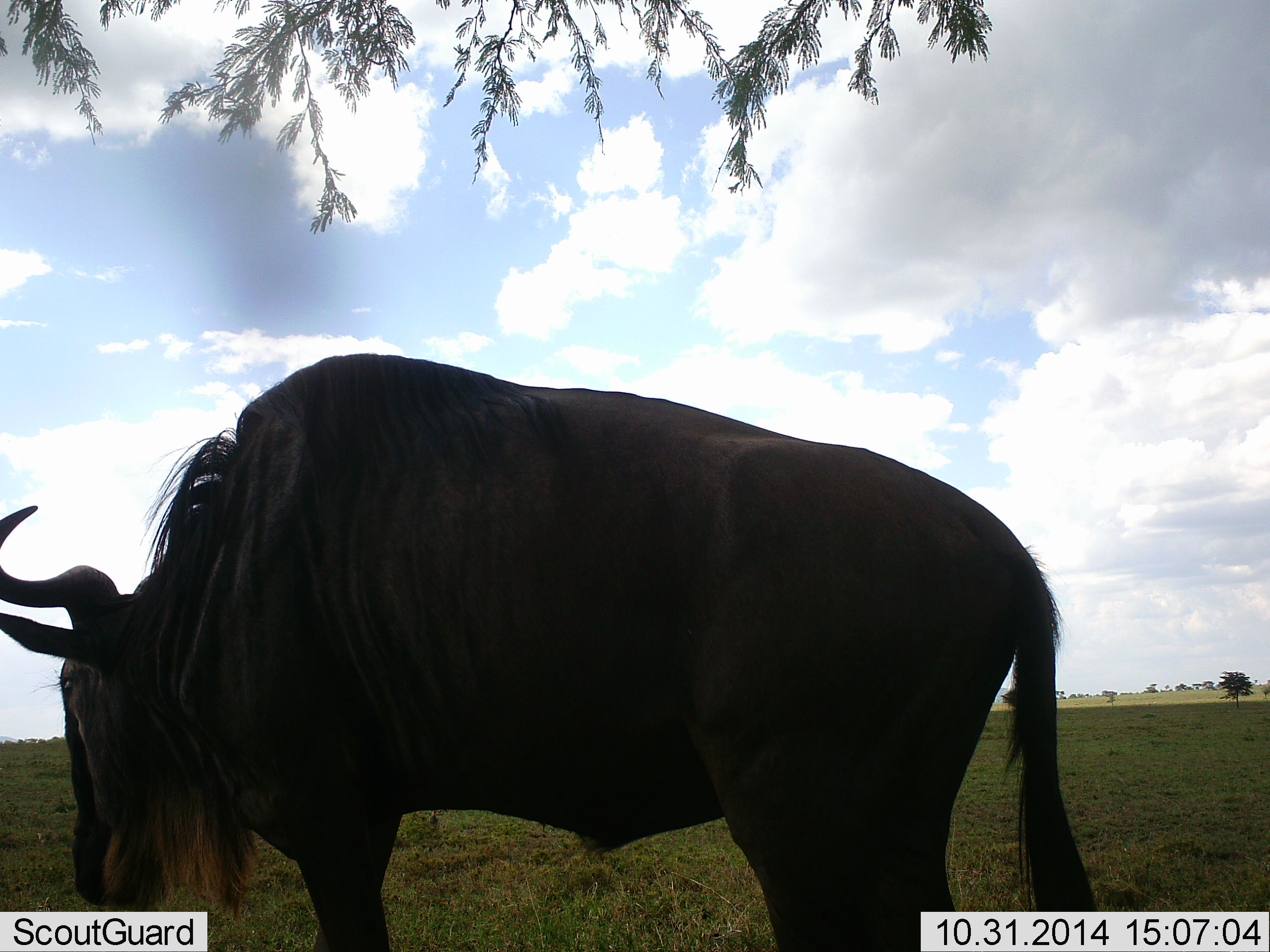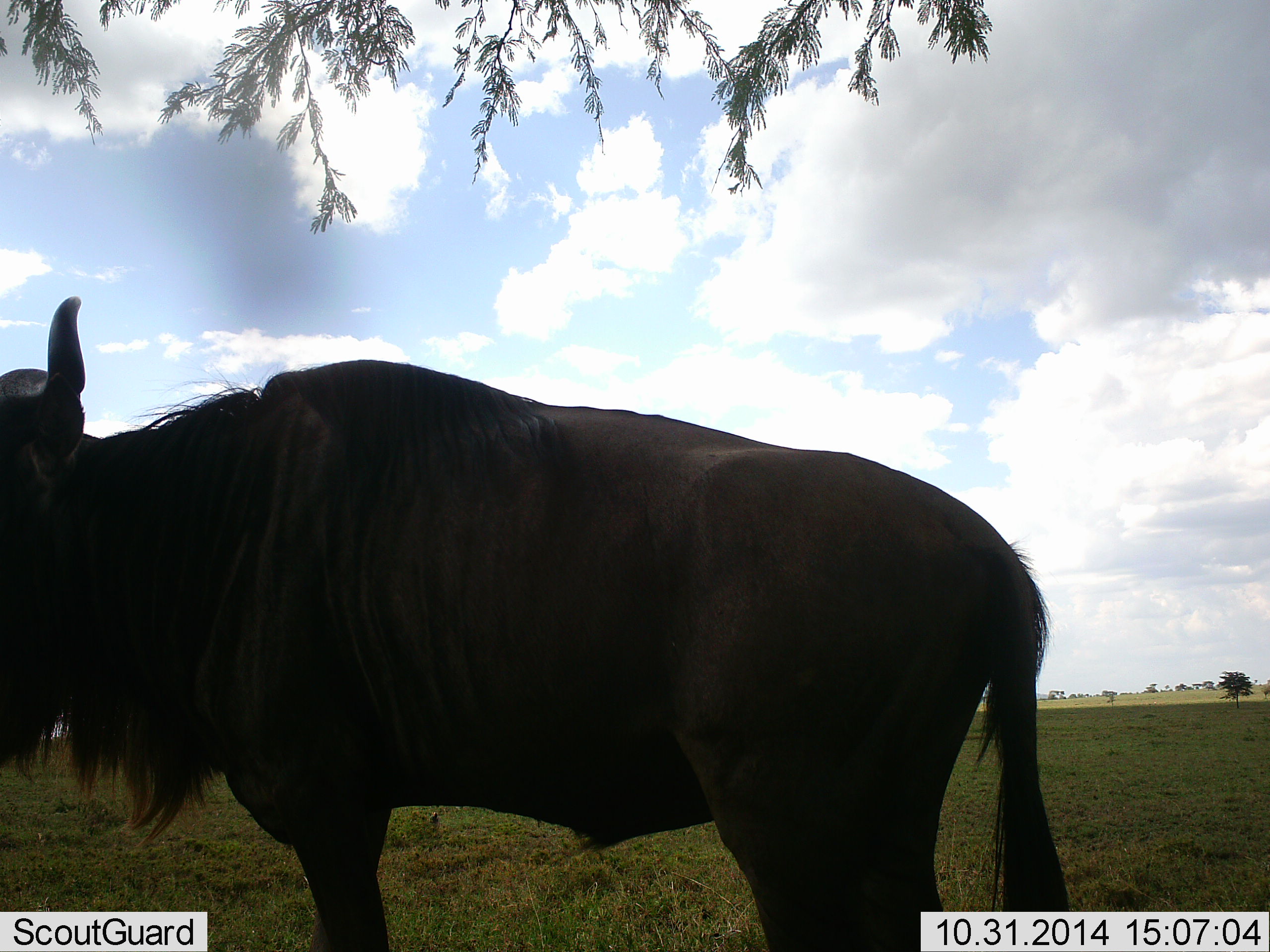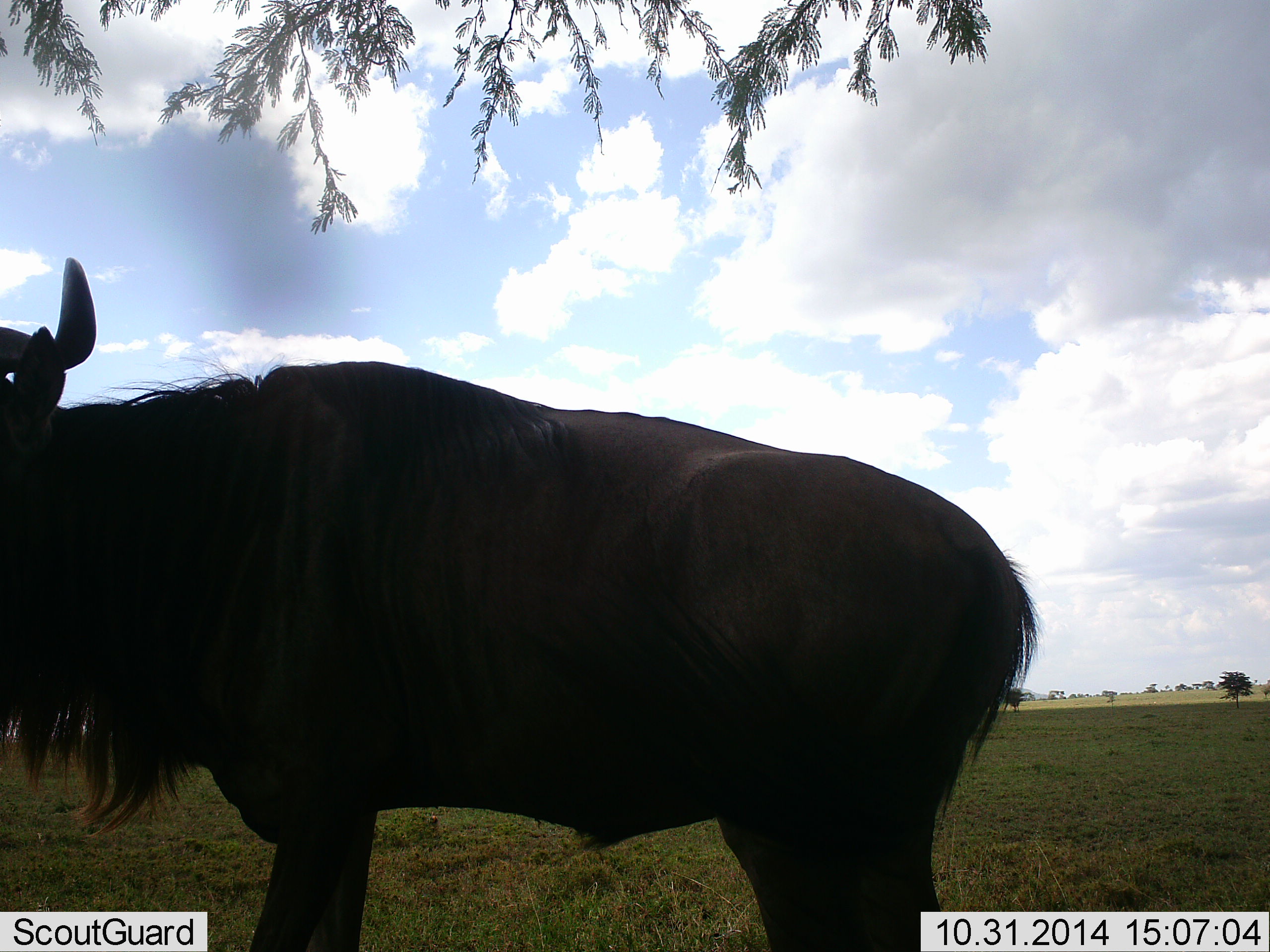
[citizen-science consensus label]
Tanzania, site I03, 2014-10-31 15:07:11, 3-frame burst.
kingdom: Animalia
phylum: Chordata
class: Mammalia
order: Artiodactyla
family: Bovidae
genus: Connochaetes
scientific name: Connochaetes taurinus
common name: blue wildebeest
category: wildebeest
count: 1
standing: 90%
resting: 0%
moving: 10%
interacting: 10%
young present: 0%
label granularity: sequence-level